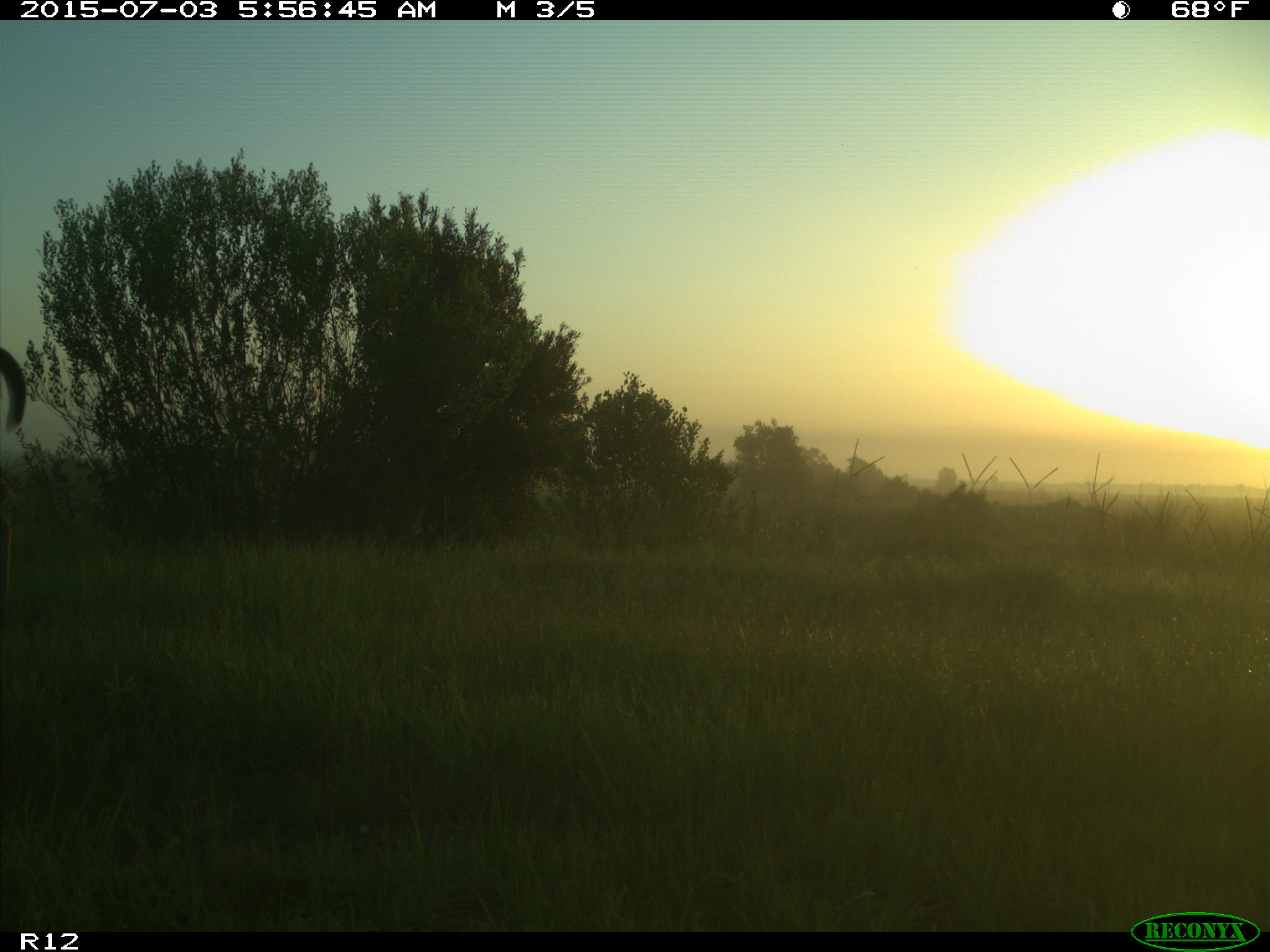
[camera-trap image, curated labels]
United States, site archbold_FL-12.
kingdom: Animalia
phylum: Chordata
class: Mammalia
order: Artiodactyla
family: Cervidae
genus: Odocoileus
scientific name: Odocoileus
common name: deer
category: unidentified deer